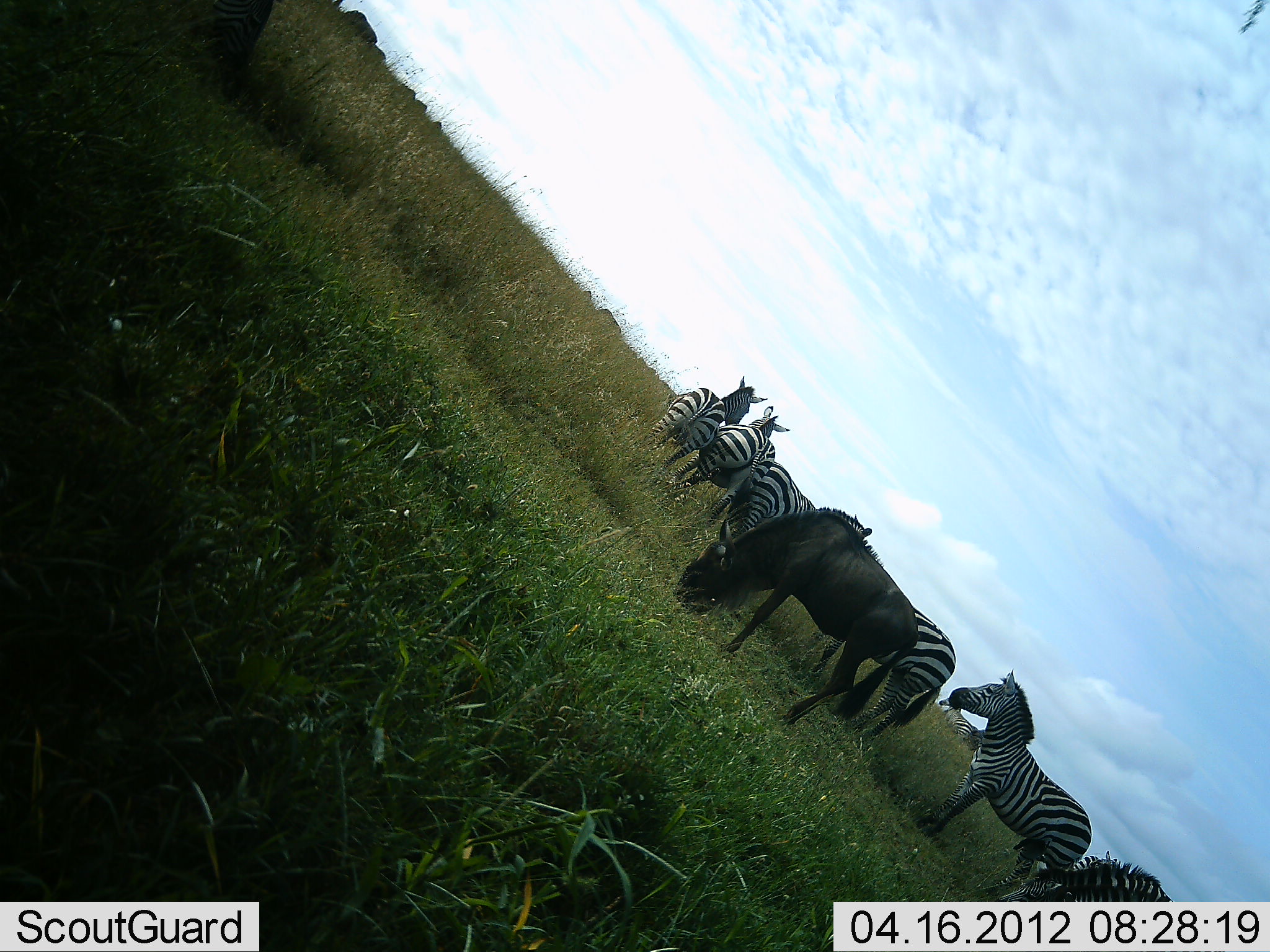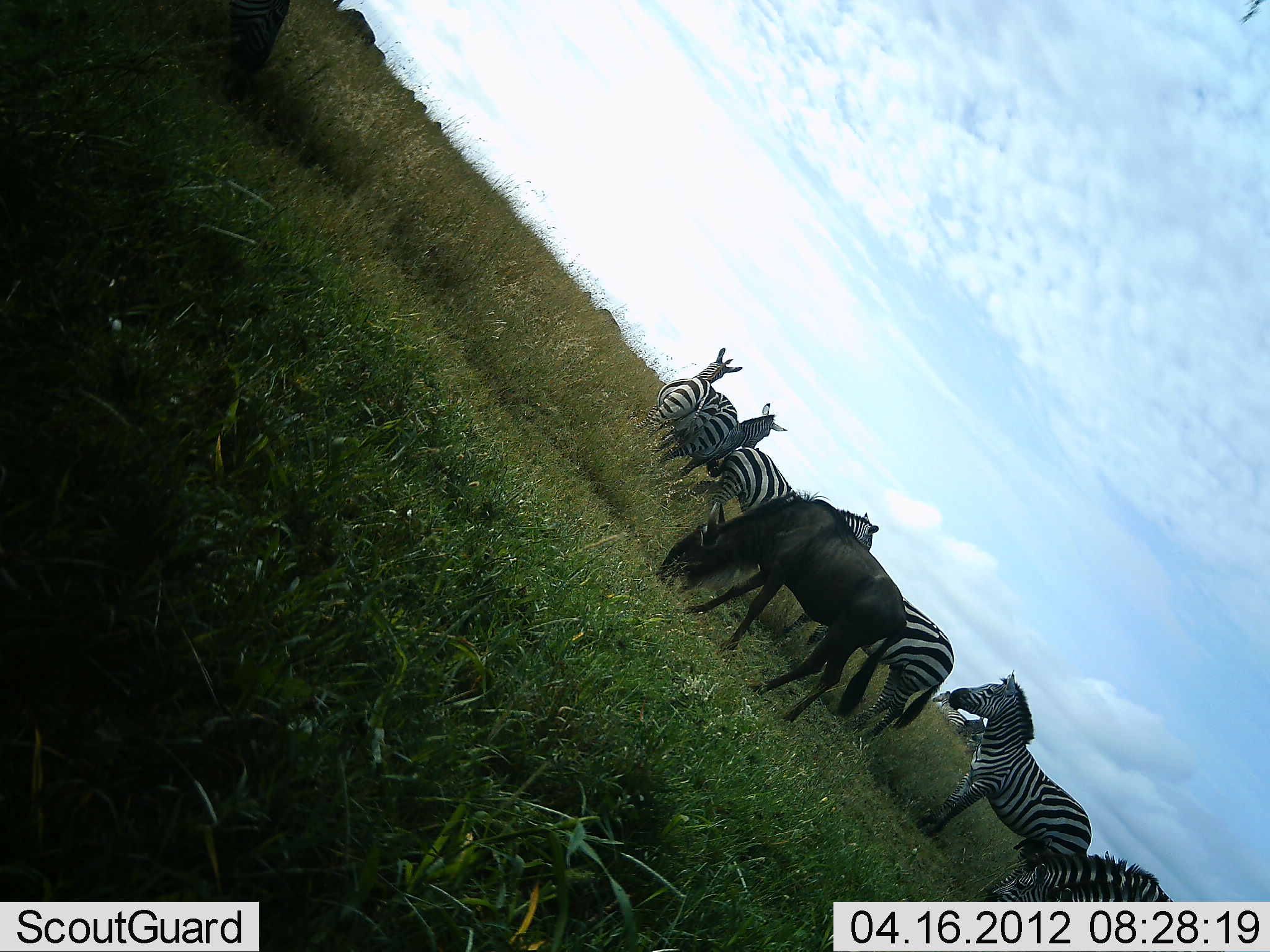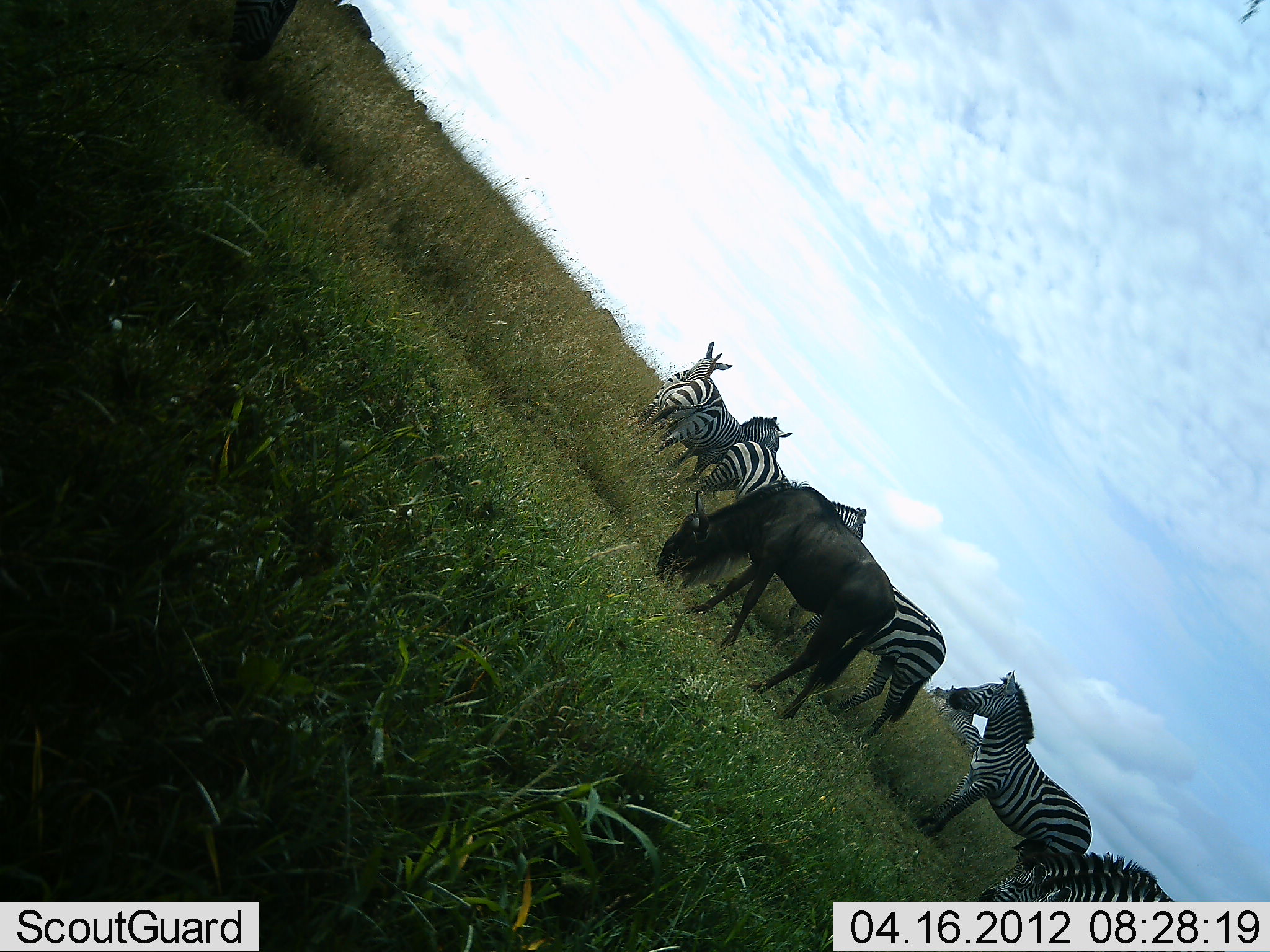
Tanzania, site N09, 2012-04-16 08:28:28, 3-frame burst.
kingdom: Animalia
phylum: Chordata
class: Mammalia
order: Artiodactyla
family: Bovidae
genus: Connochaetes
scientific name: Connochaetes taurinus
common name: blue wildebeest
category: wildebeest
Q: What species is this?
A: Wildebeest (blue wildebeest) (Connochaetes taurinus).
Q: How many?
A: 1.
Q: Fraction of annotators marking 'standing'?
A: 4%.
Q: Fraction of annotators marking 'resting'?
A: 0%.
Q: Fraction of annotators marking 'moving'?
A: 0%.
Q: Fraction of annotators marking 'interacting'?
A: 0%.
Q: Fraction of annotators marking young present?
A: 0%.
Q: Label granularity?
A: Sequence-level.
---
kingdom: Animalia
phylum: Chordata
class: Mammalia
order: Perissodactyla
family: Equidae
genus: Equus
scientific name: Equus quagga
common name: plains zebra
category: zebra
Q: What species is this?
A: Zebra (plains zebra) (Equus quagga).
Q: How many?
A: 6.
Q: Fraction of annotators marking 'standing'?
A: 72%.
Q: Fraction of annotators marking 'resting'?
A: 0%.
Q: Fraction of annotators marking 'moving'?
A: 31%.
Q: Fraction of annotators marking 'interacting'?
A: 10%.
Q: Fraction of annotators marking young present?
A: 3%.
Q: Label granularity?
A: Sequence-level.